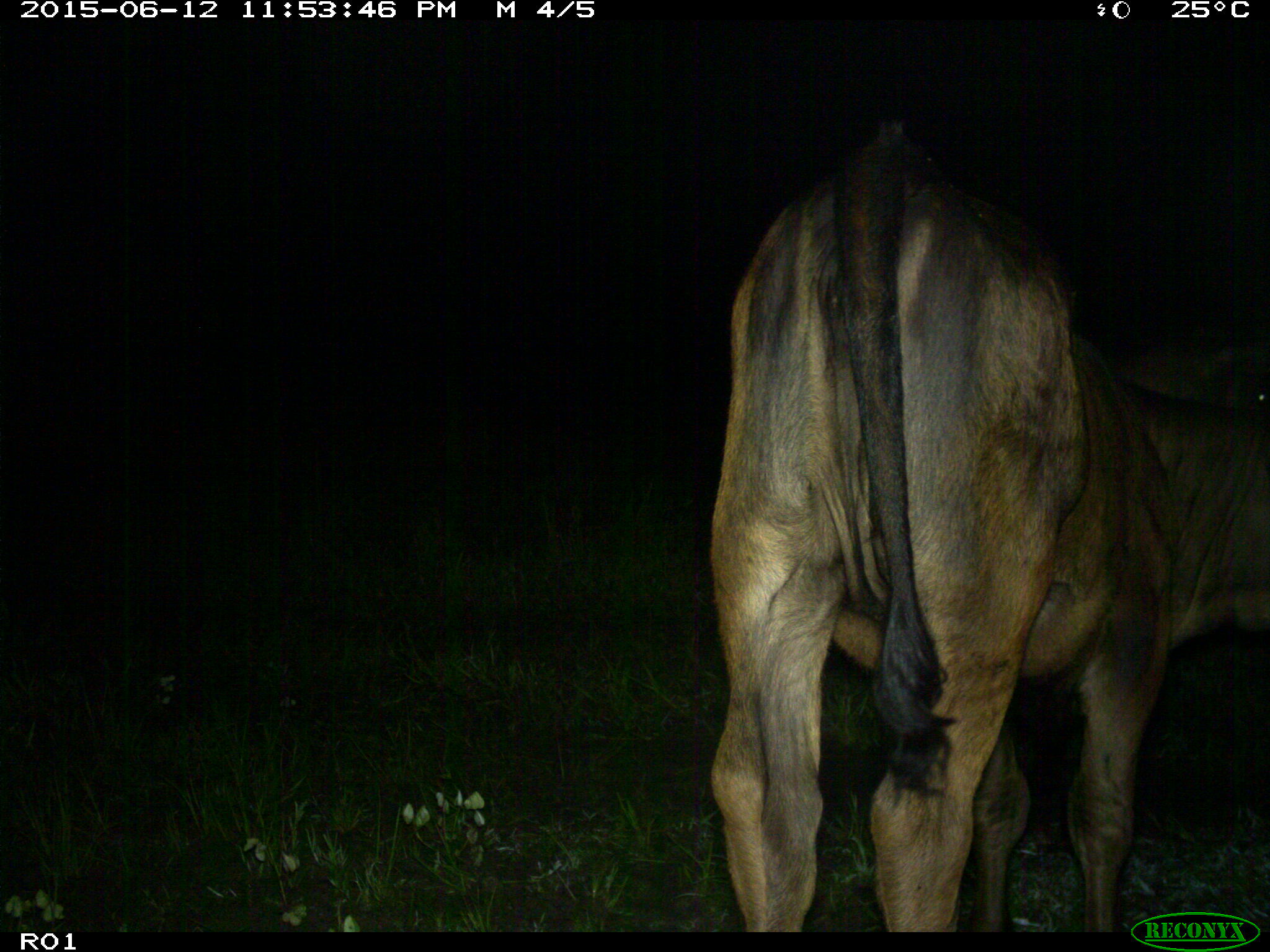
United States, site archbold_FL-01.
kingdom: Animalia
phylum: Chordata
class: Mammalia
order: Artiodactyla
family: Bovidae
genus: Bos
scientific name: Bos taurus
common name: domestic cow